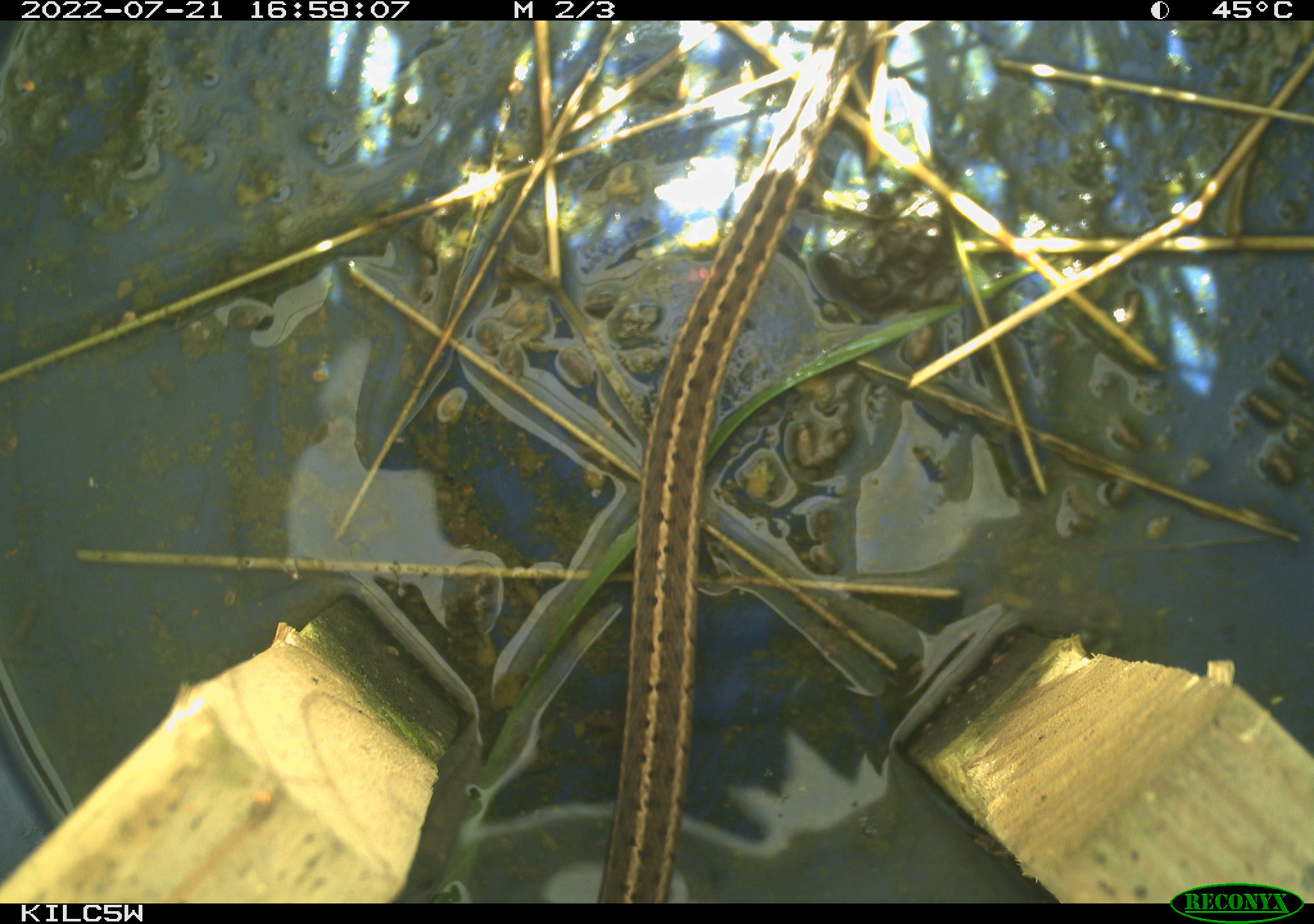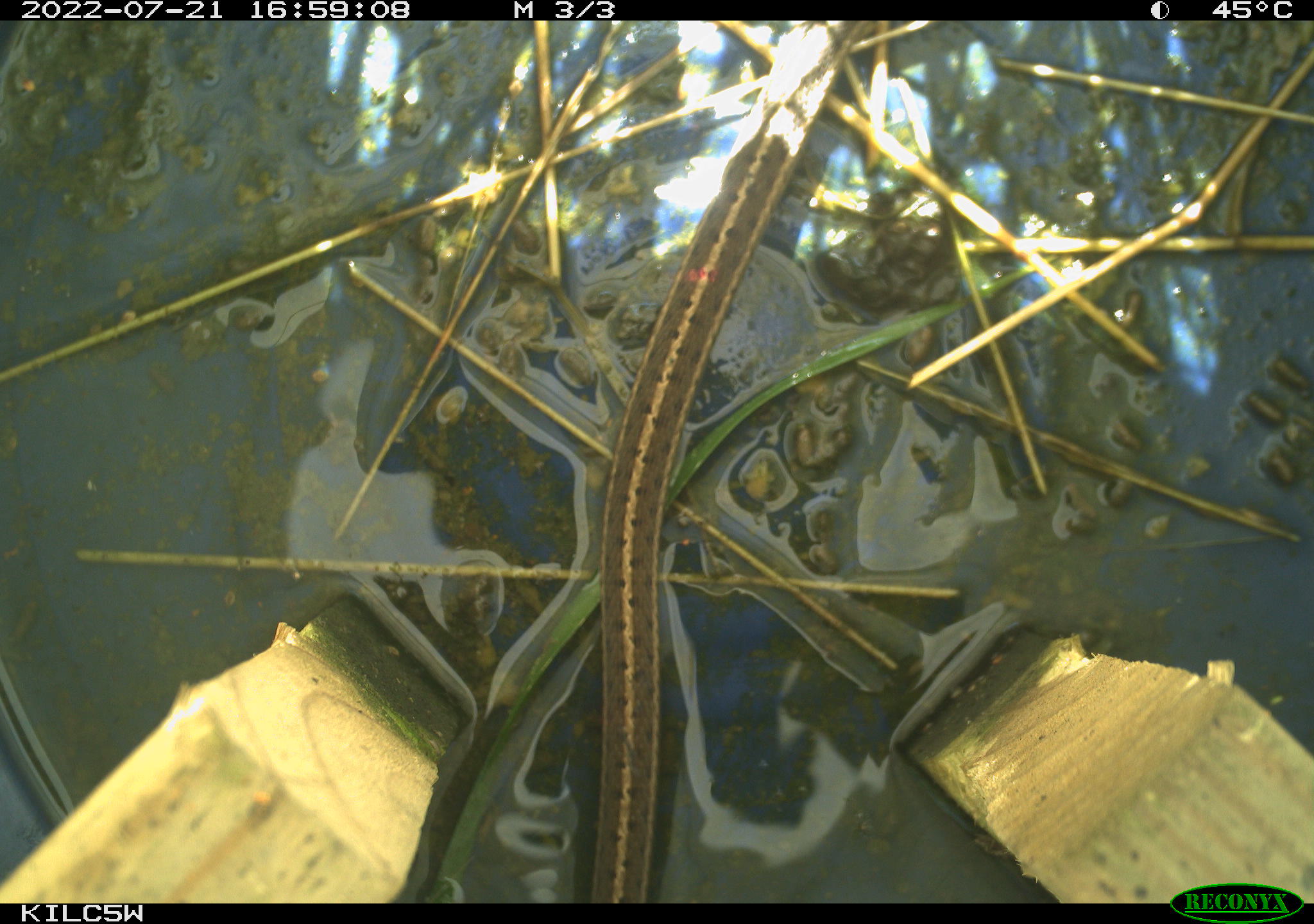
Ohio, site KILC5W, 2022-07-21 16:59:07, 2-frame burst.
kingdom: Animalia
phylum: Chordata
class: Reptilia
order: Squamata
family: Colubridae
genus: Thamnophis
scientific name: Thamnophis sirtalis sirtalis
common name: eastern gartersnake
Eastern gartersnake (Thamnophis sirtalis sirtalis).